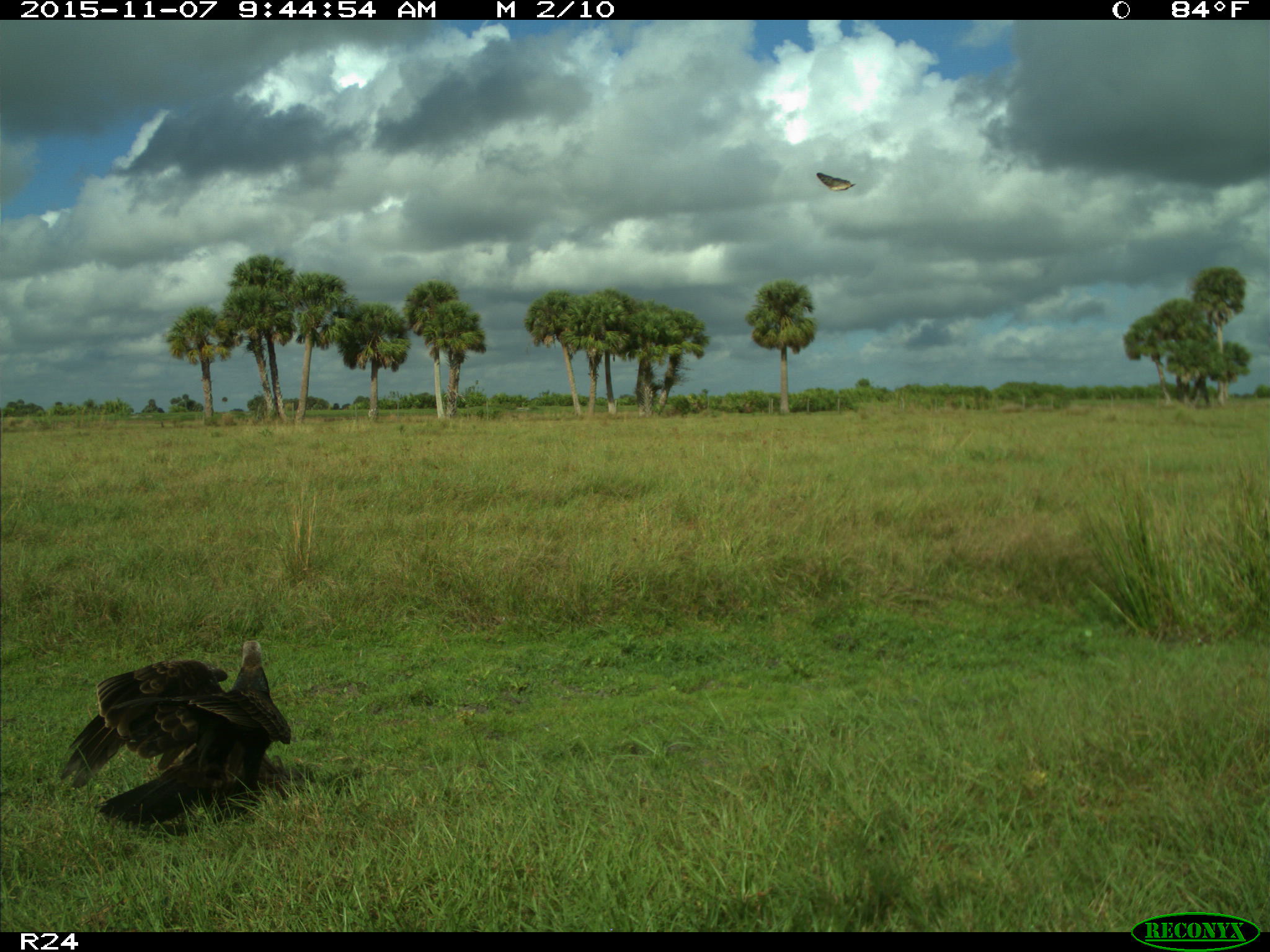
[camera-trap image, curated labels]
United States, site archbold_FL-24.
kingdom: Animalia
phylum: Chordata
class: Aves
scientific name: Aves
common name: birds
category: unidentified bird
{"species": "unidentified bird (birds) (Aves)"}